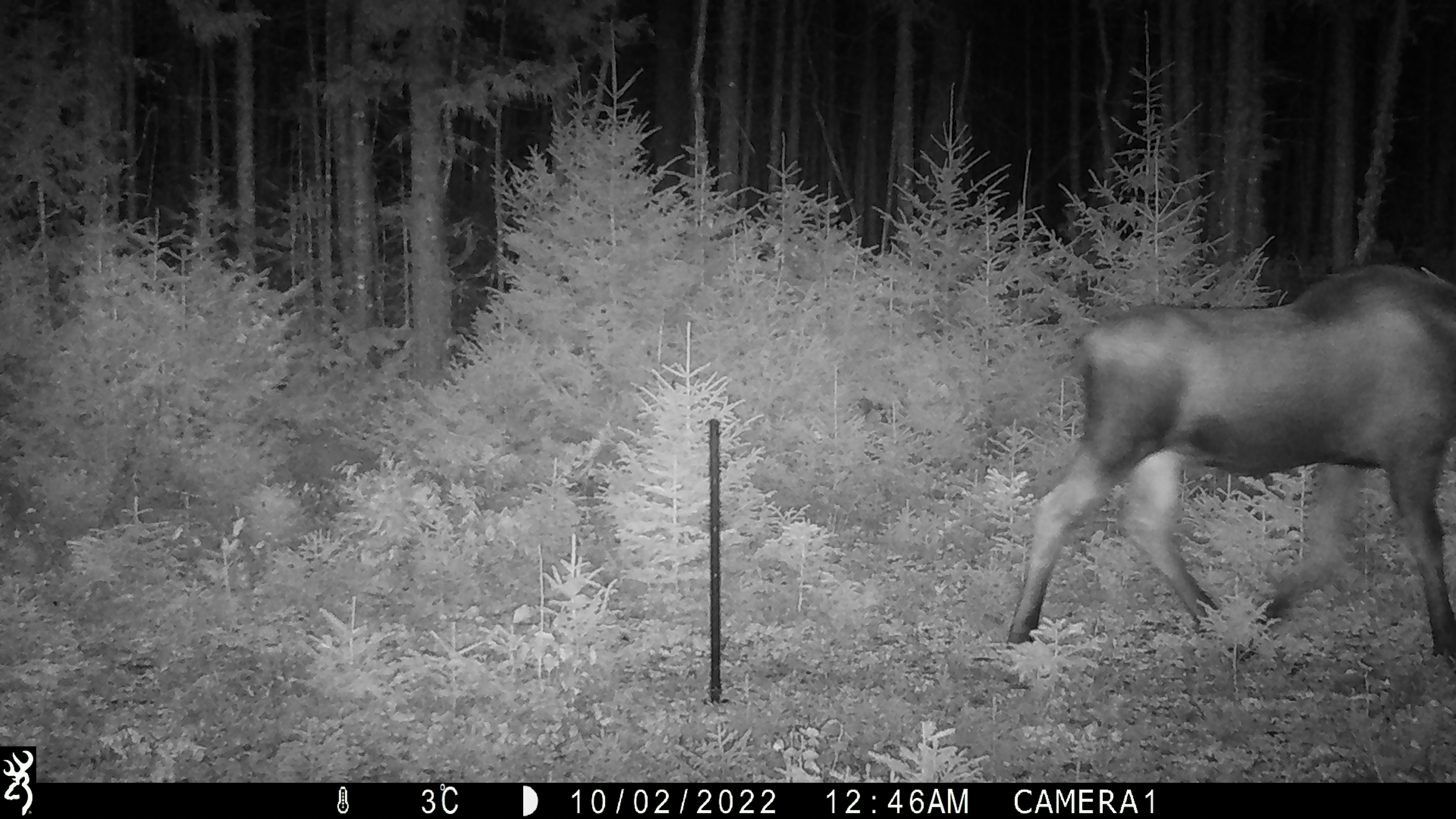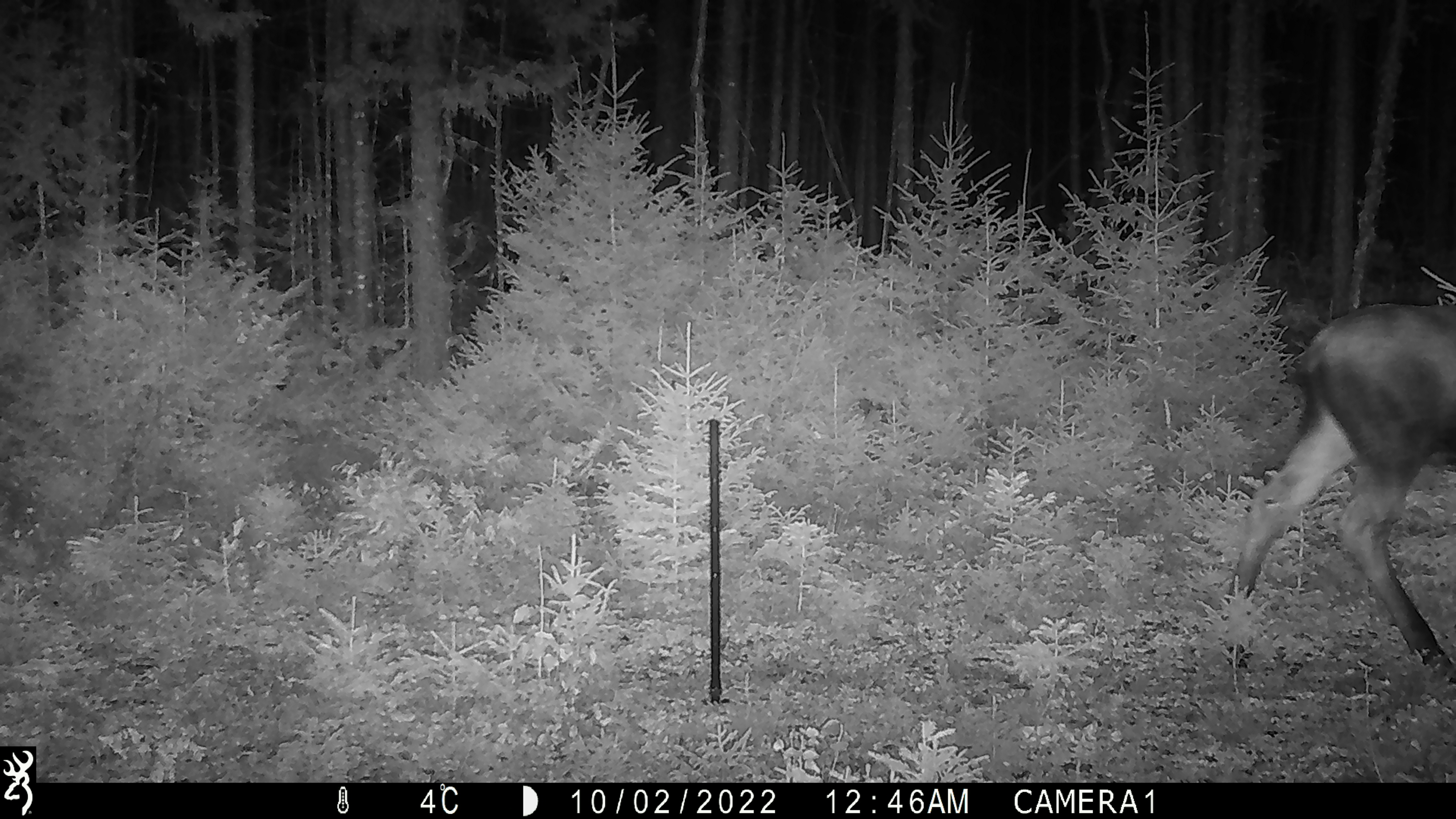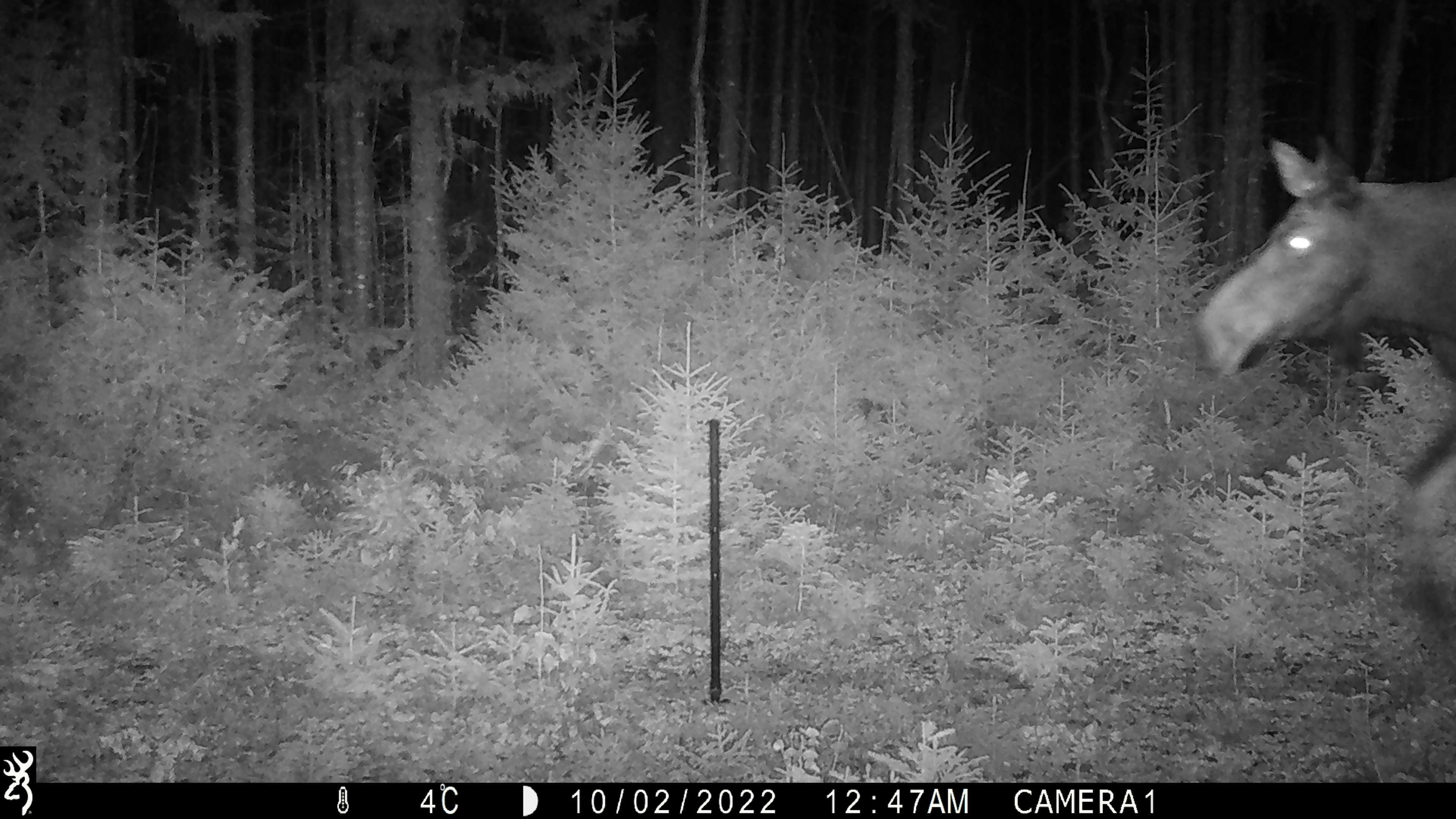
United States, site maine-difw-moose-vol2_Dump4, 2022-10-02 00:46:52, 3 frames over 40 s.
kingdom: Animalia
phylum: Chordata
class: Mammalia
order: Artiodactyla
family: Cervidae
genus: Alces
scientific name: Alces alces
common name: moose